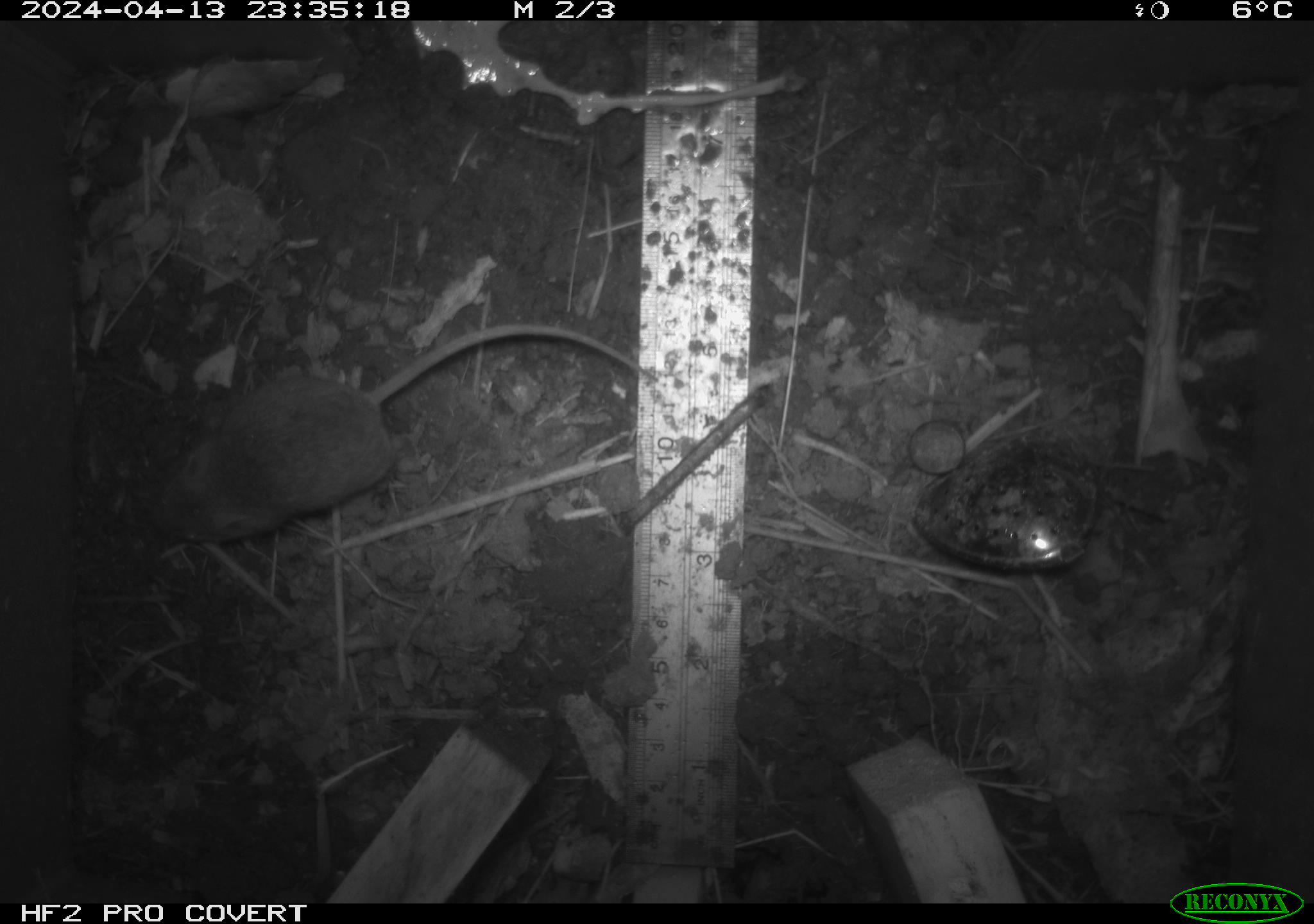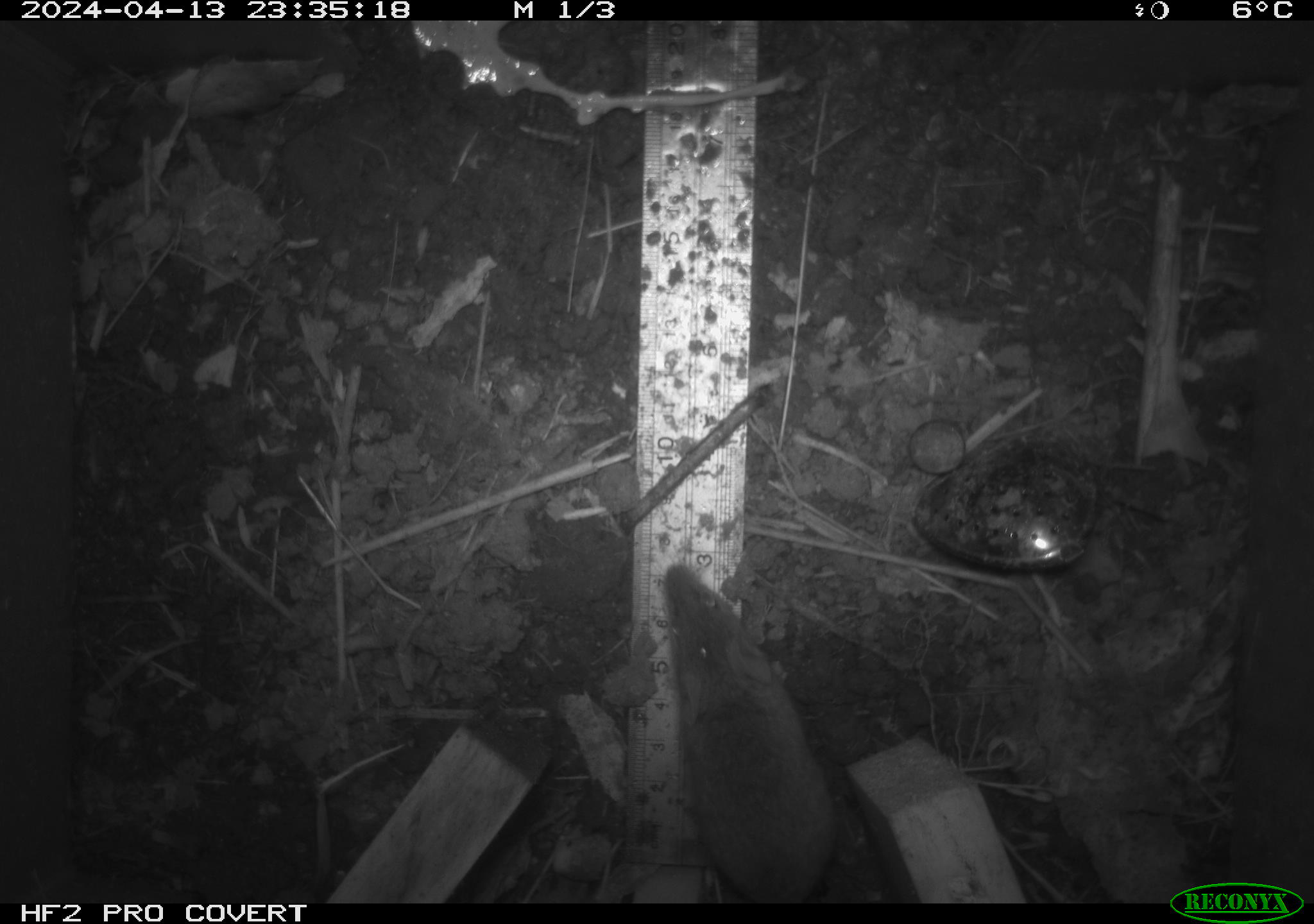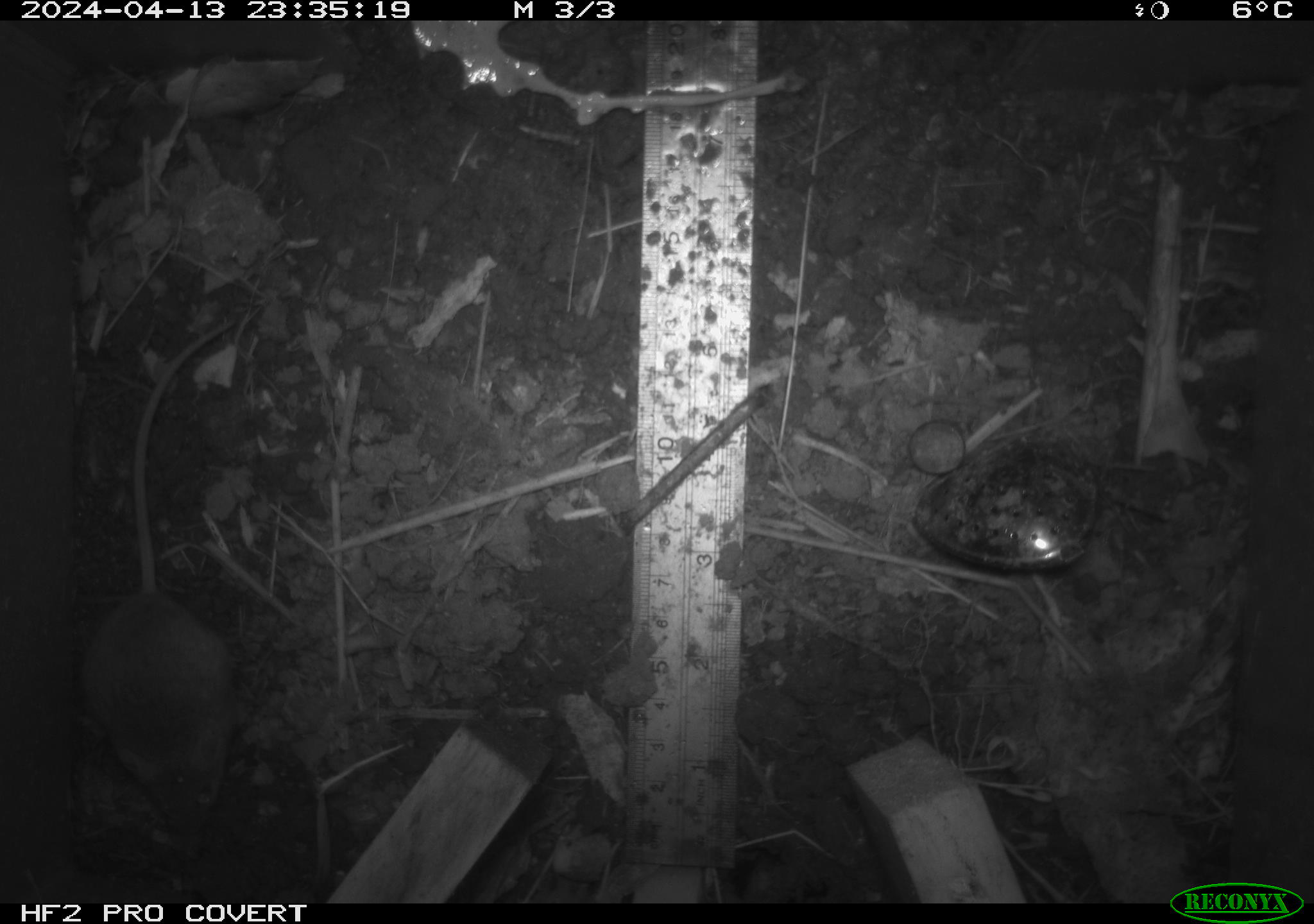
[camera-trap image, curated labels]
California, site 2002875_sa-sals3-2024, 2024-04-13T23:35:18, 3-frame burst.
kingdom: Animalia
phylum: Chordata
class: Mammalia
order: Rodentia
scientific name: Rodentia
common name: rodent